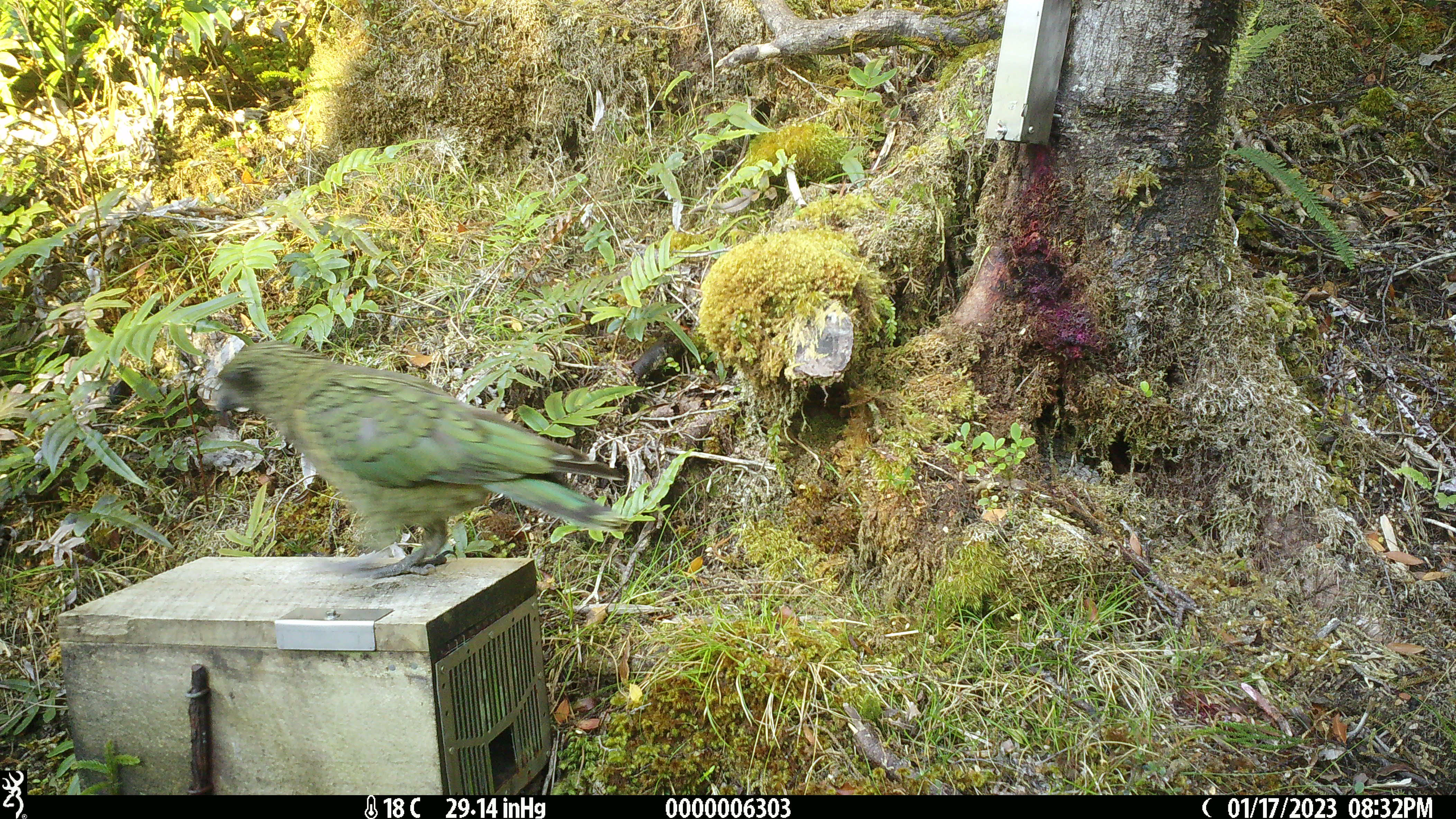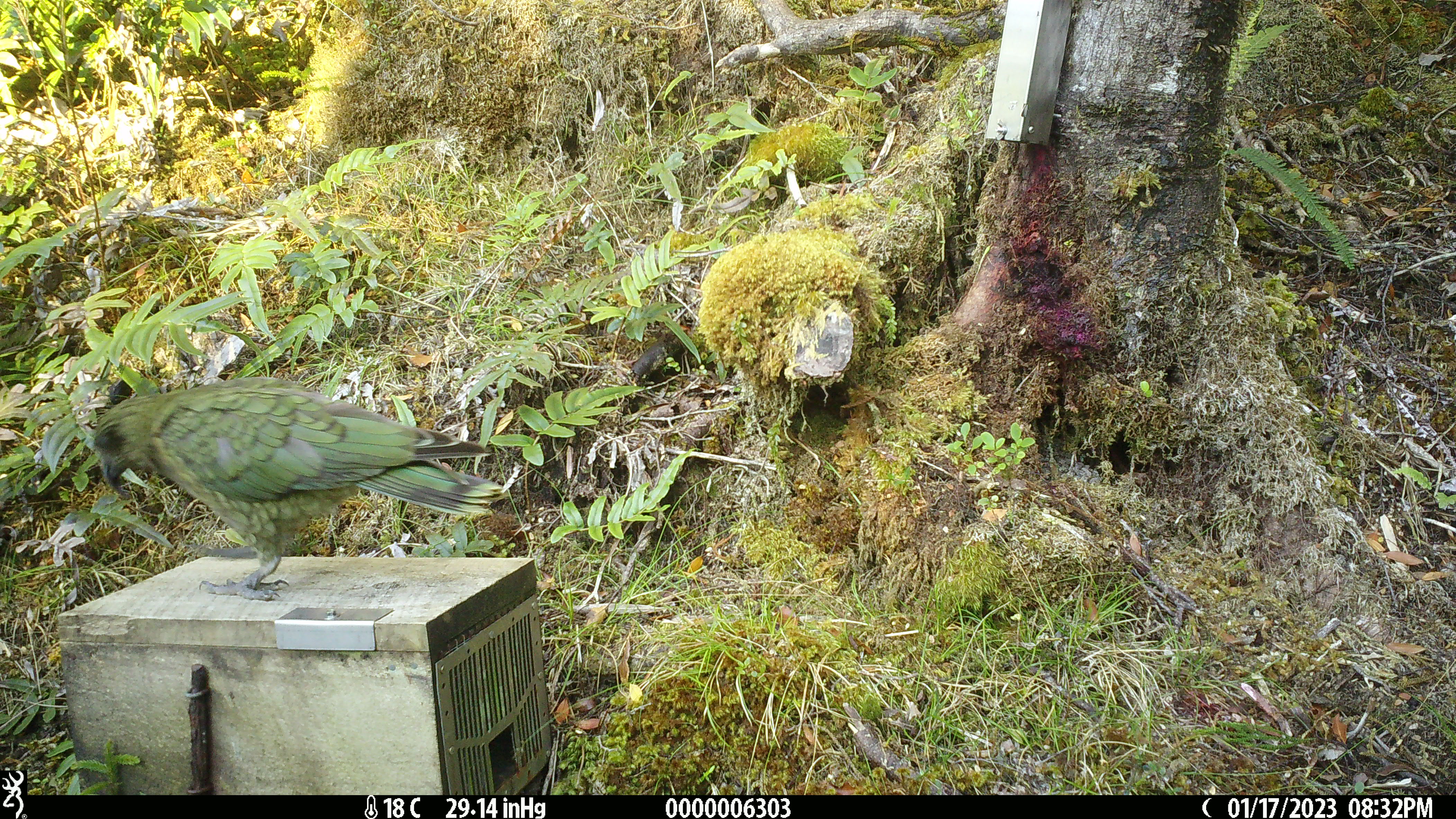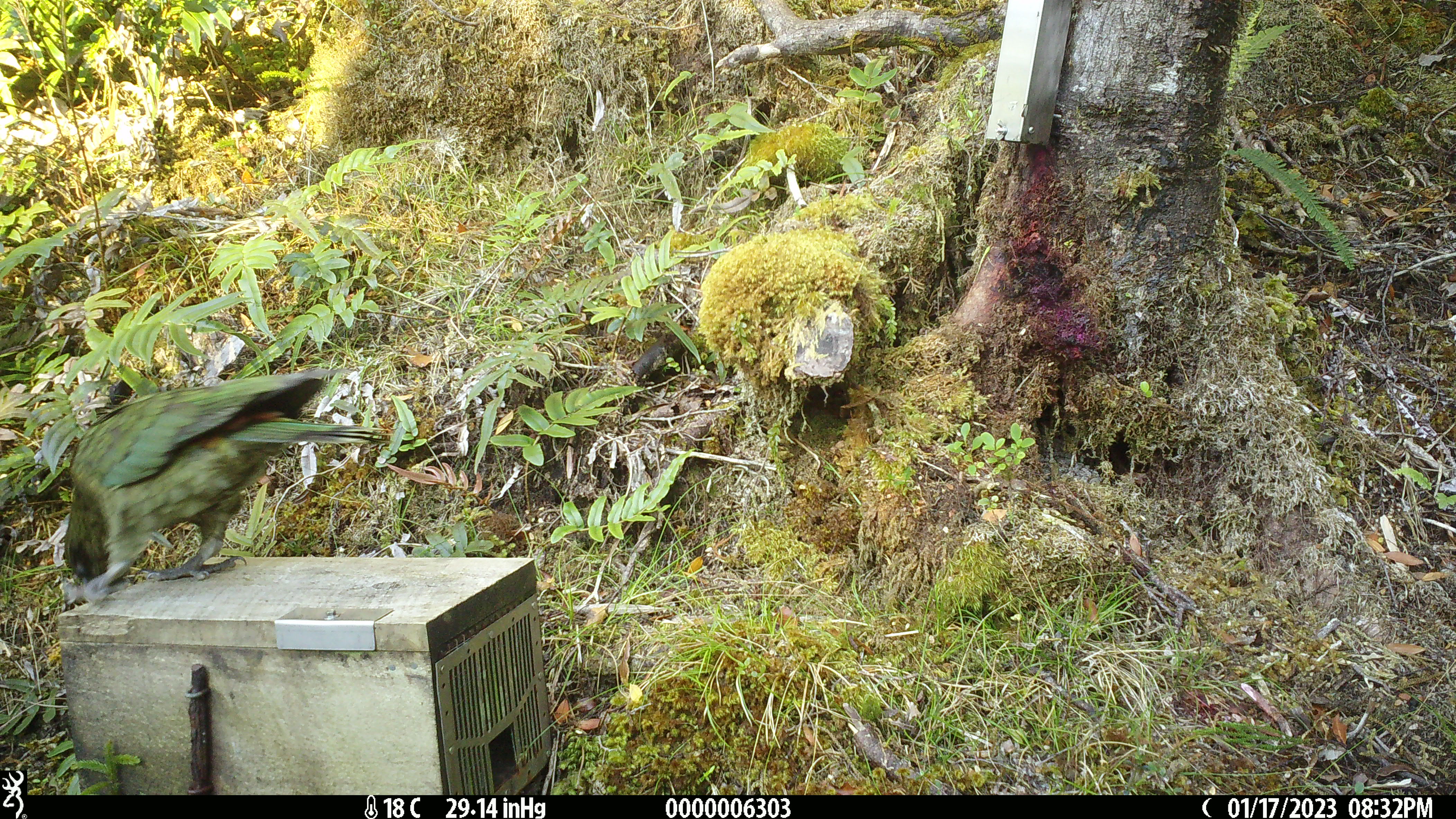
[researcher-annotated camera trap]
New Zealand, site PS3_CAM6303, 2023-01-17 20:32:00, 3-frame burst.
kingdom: Animalia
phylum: Chordata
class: Aves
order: Psittaciformes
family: Strigopidae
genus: Nestor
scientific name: Nestor notabilis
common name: kea